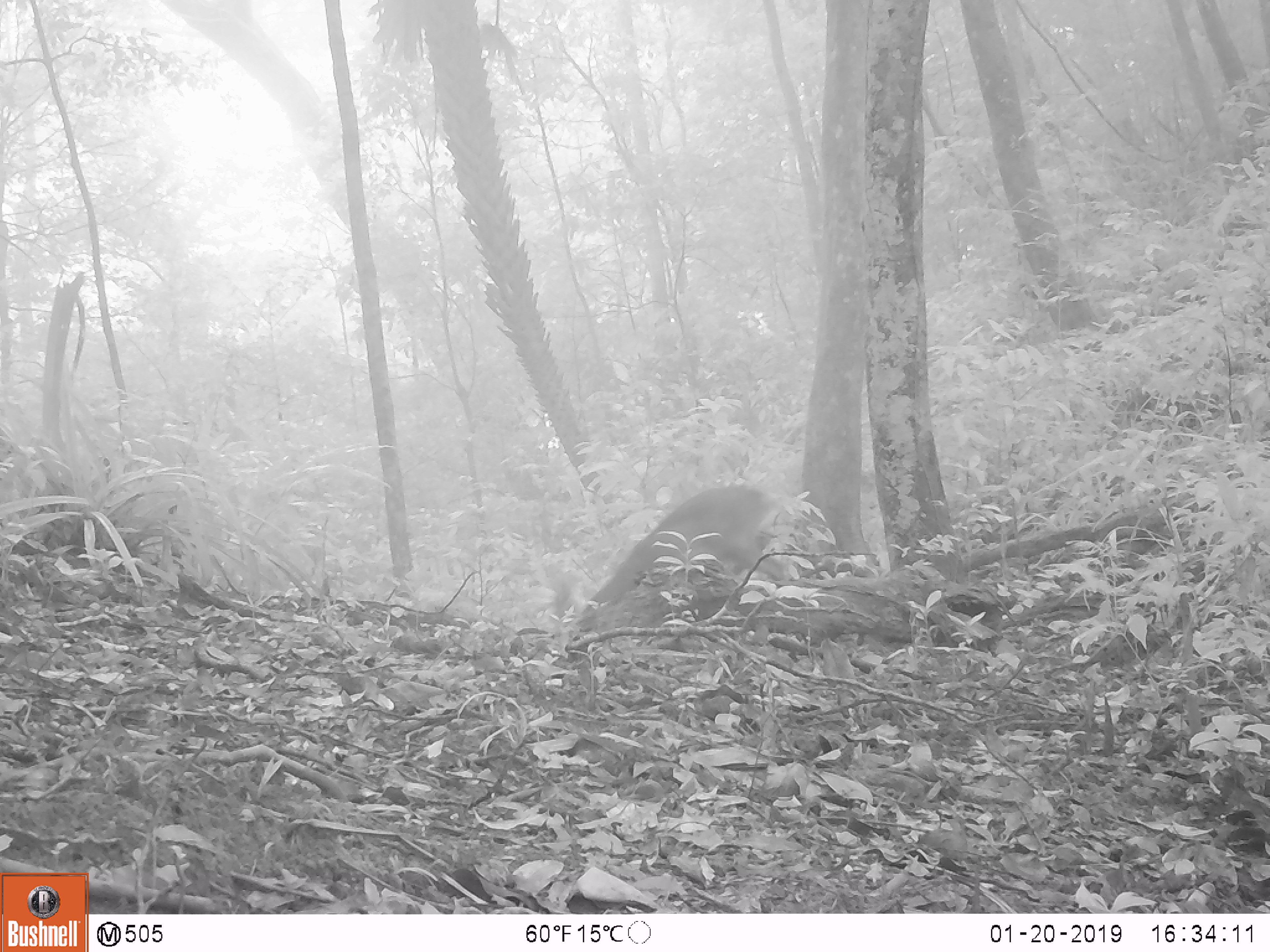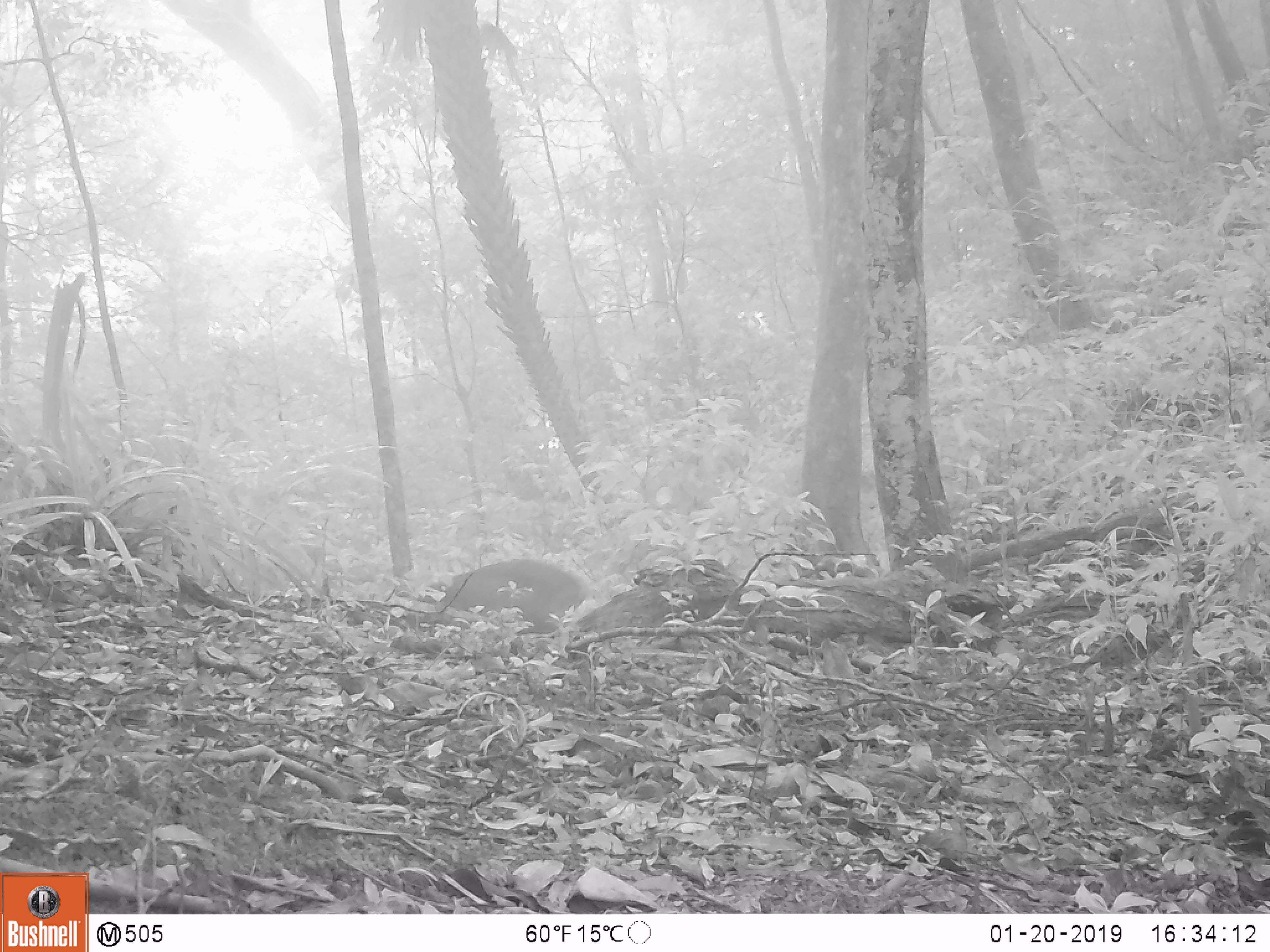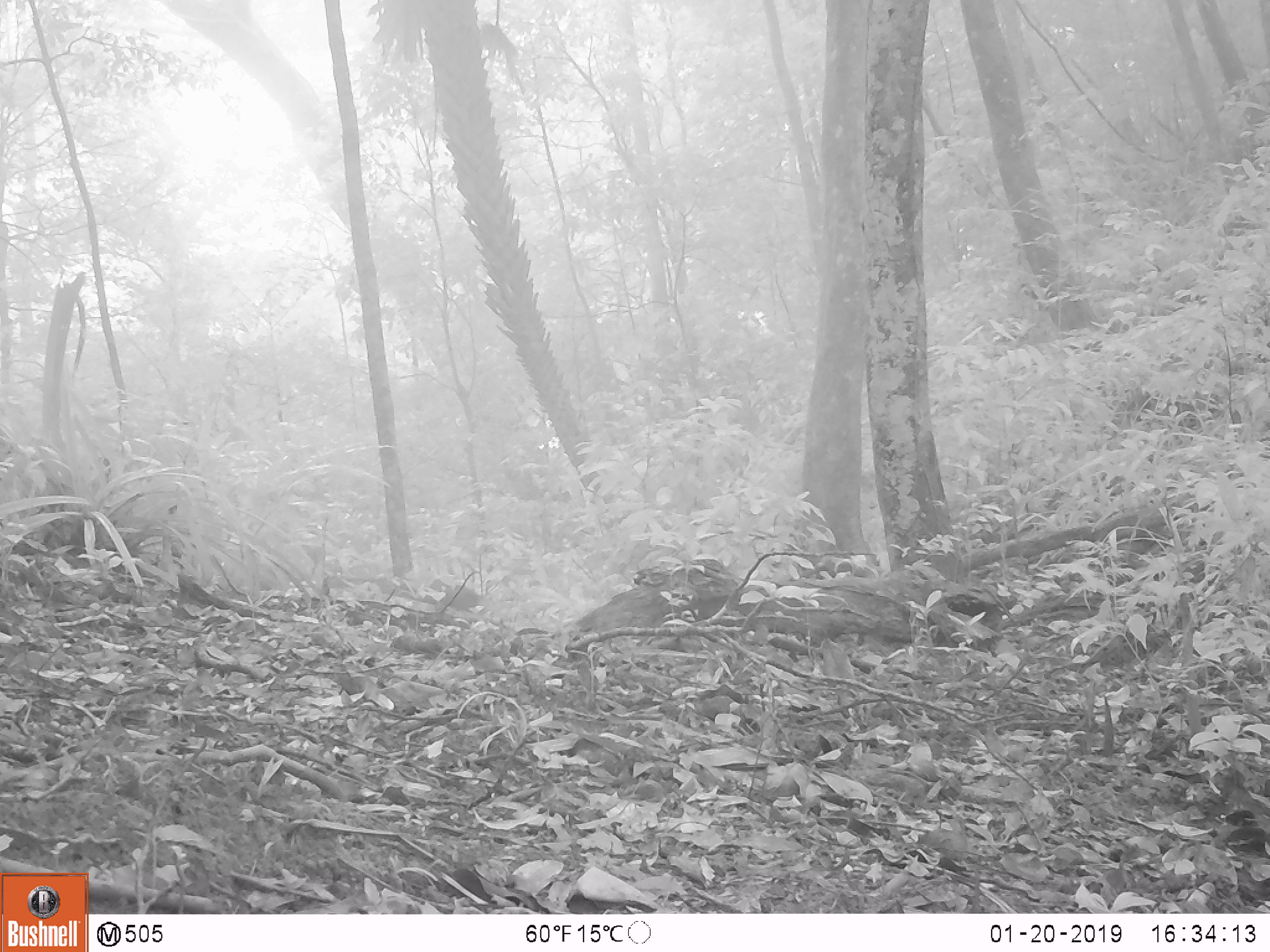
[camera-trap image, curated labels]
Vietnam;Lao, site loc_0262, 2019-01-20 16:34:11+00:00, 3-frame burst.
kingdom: Animalia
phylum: Chordata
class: Mammalia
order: Artiodactyla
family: Cervidae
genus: Muntiacus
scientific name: Muntiacus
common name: muntjacs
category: unidentified muntjac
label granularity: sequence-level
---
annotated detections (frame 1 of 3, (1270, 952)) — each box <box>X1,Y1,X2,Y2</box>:
unidentified muntjac: <box>580,485,785,615</box>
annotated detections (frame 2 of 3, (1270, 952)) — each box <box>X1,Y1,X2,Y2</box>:
unidentified muntjac: <box>416,558,587,634</box>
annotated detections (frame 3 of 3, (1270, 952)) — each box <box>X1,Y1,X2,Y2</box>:
unidentified muntjac: <box>322,575,480,613</box>